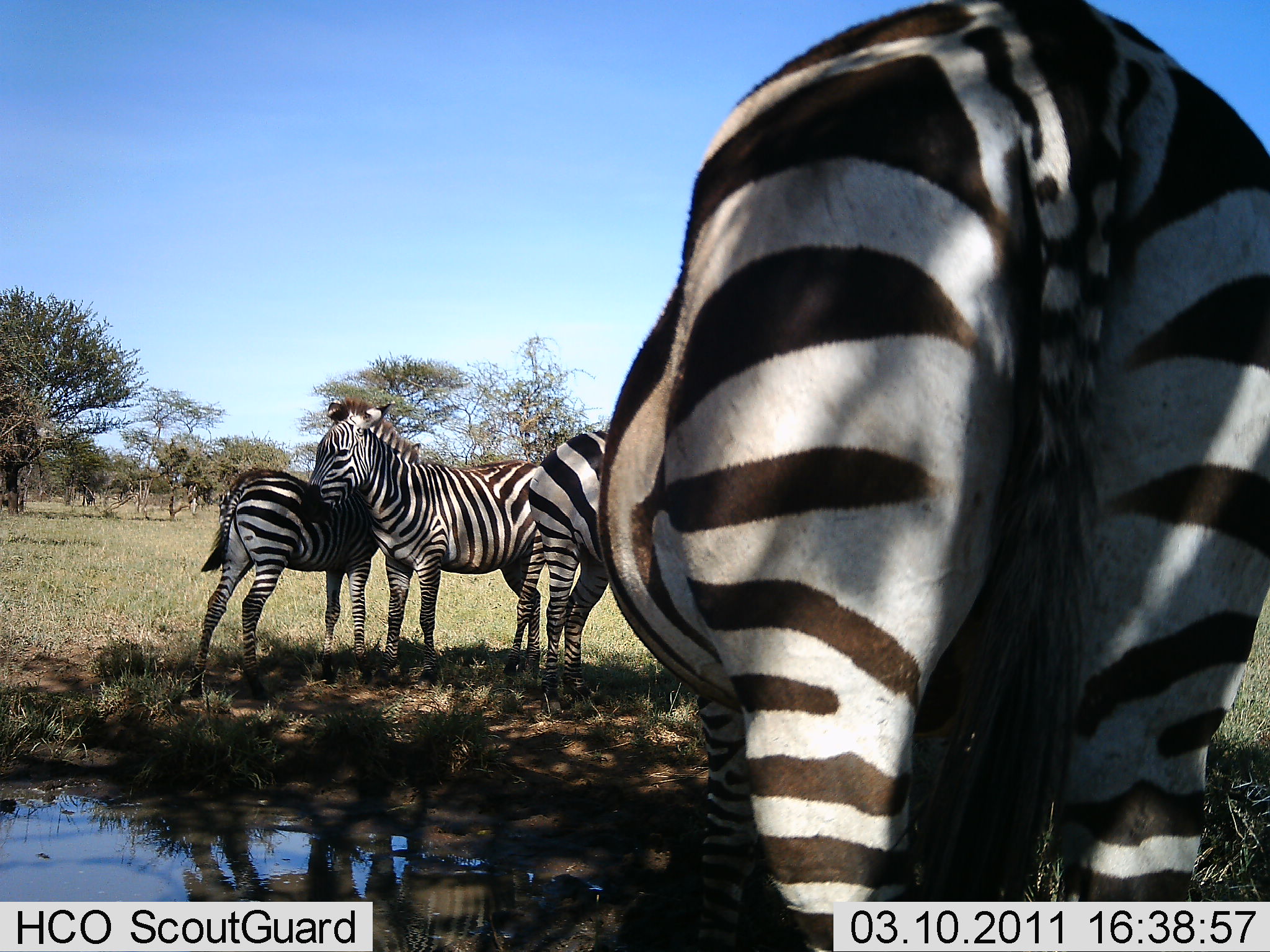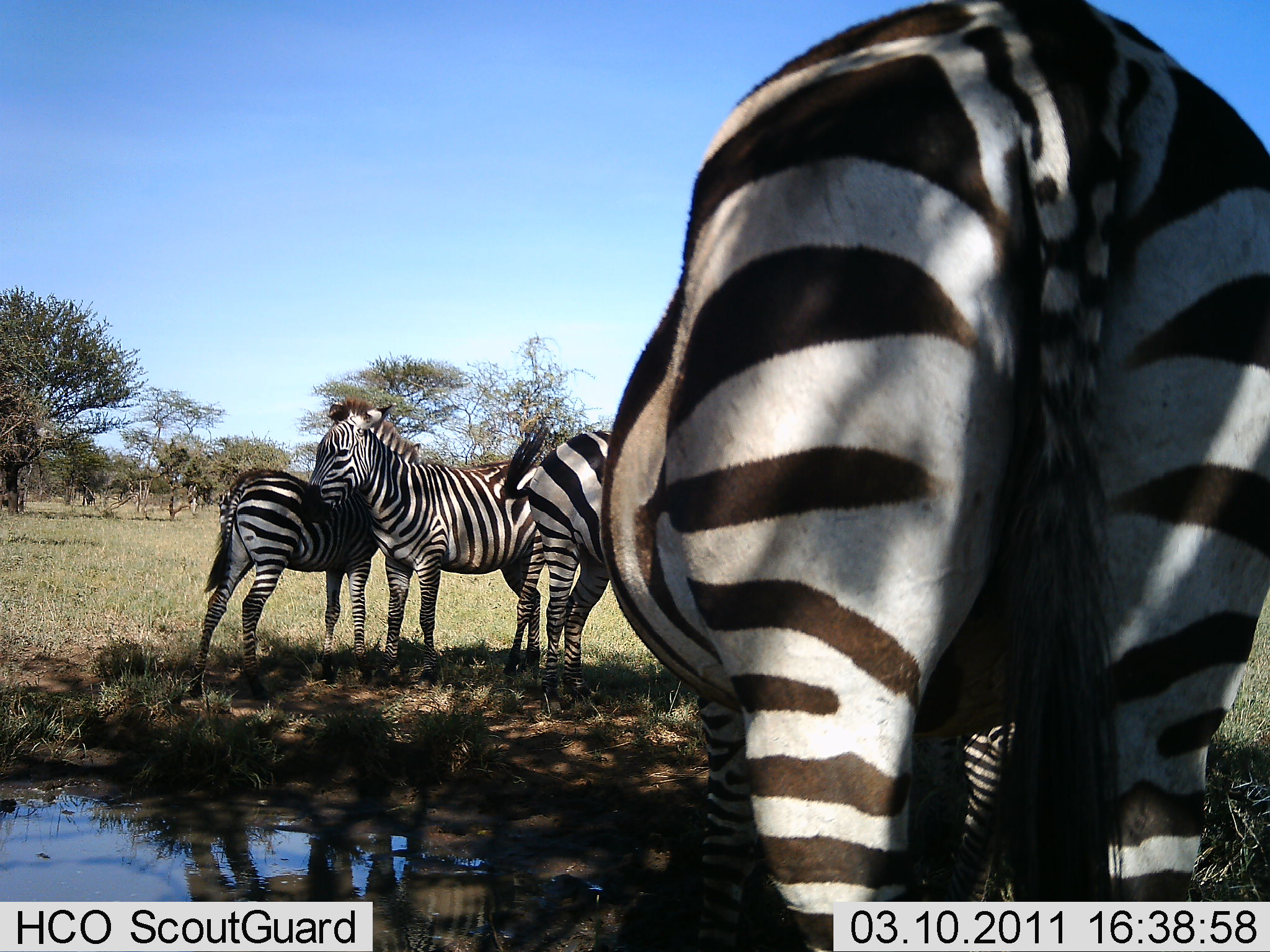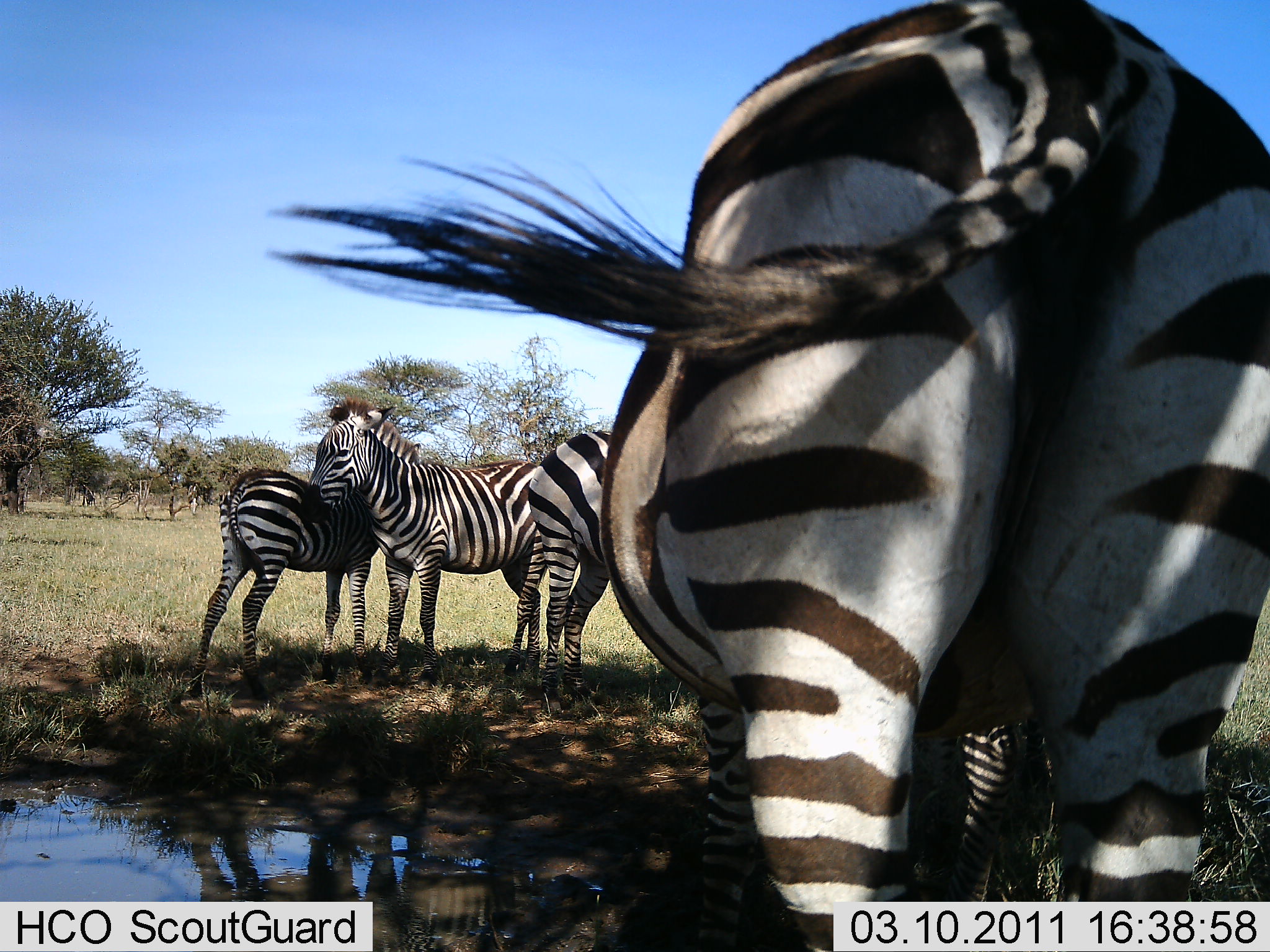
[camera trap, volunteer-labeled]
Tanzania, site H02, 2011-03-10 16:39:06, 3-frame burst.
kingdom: Animalia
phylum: Chordata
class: Mammalia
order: Perissodactyla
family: Equidae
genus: Equus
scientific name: Equus quagga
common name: plains zebra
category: zebra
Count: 4.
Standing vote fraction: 85%.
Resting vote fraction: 15%.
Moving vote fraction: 0%.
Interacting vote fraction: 15%.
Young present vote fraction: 15%.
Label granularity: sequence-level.